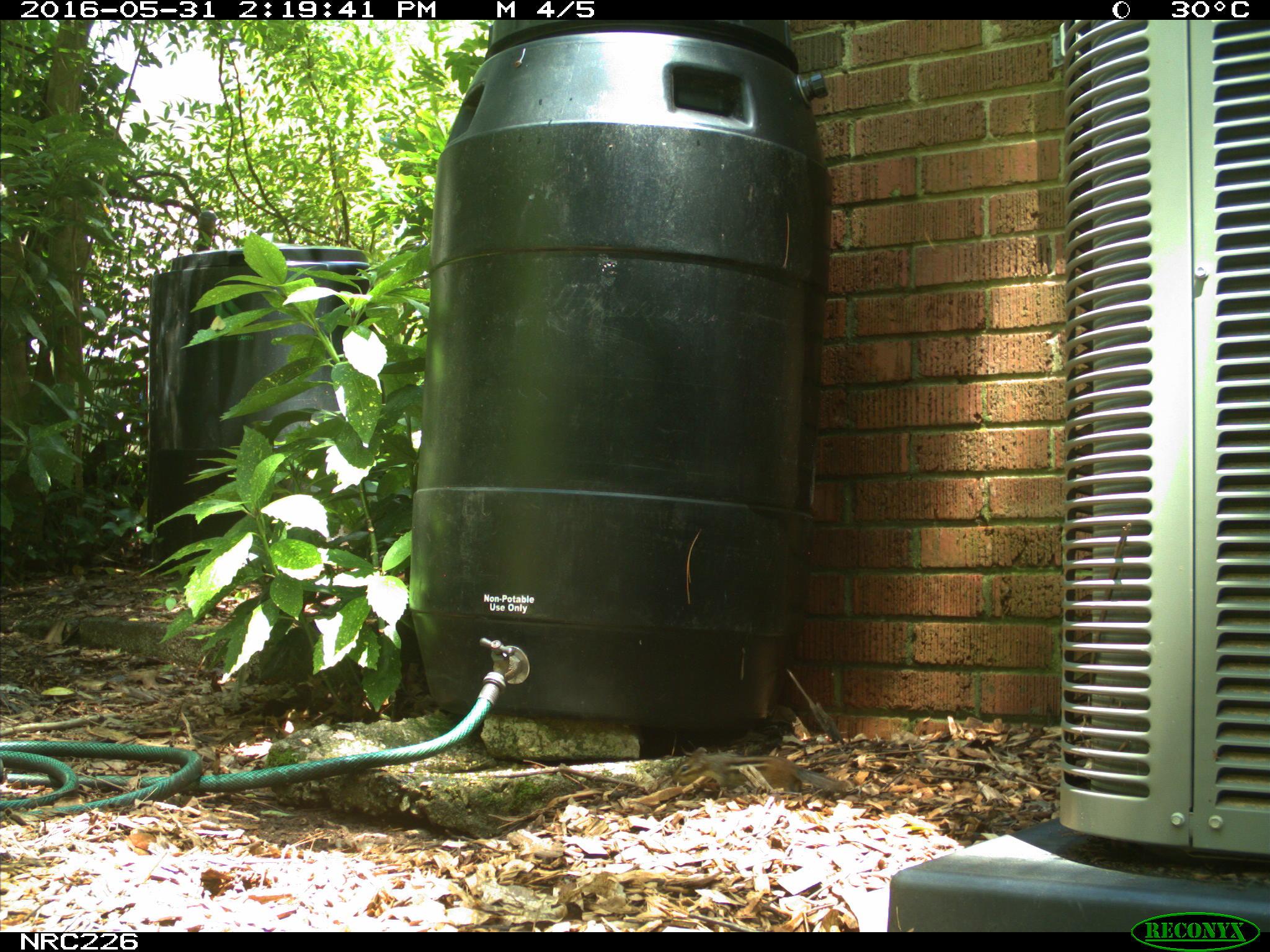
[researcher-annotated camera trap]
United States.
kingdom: Animalia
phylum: Chordata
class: Mammalia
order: Rodentia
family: Sciuridae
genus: Tamias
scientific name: Tamias striatus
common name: eastern chipmunk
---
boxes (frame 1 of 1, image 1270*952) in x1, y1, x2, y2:
Eastern Chipmunk: 665, 743, 858, 804